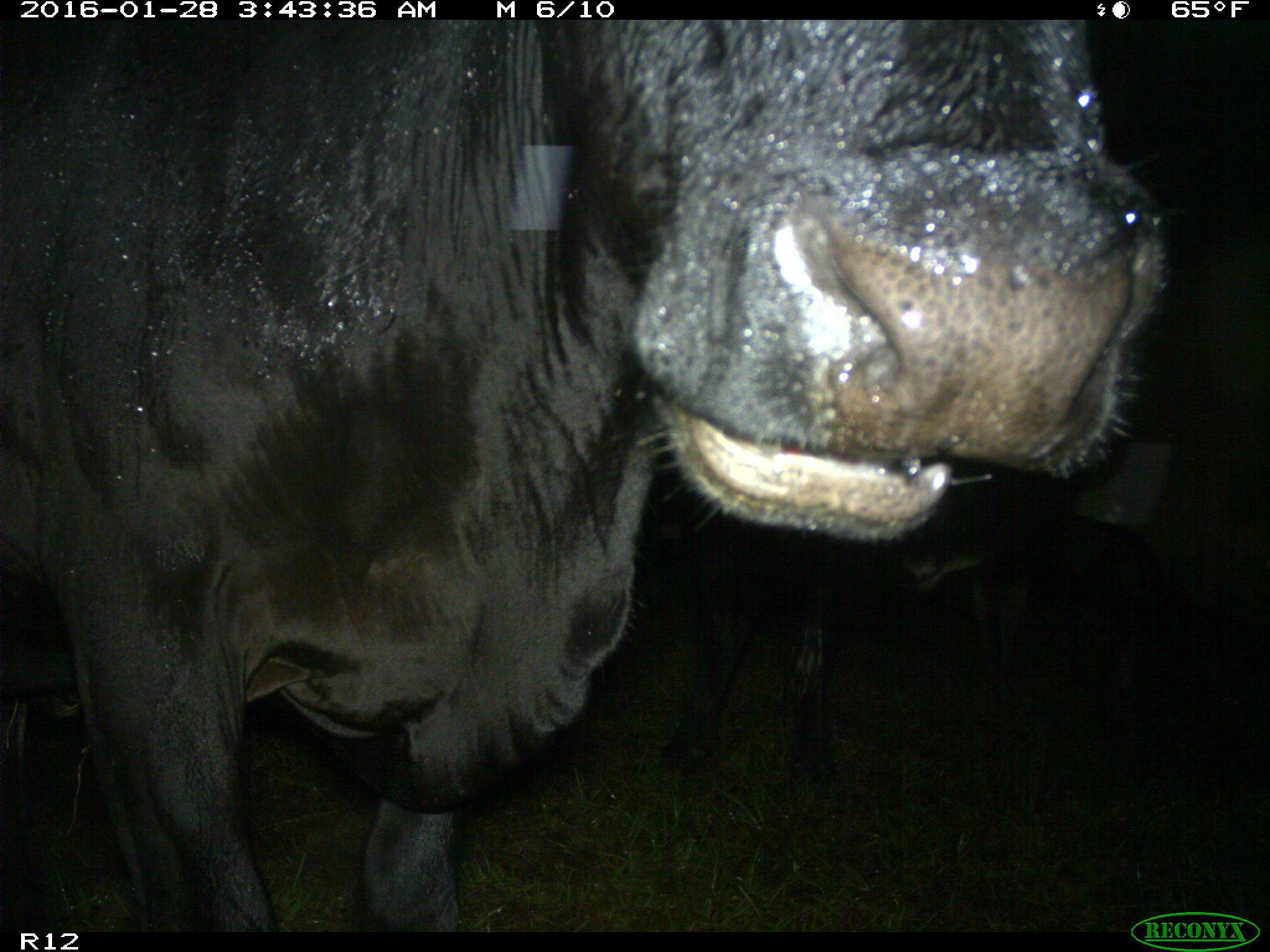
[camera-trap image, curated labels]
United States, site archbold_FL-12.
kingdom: Animalia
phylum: Chordata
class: Mammalia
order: Artiodactyla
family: Bovidae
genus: Bos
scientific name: Bos taurus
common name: domestic cow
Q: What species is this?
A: Bos taurus (domestic cow).